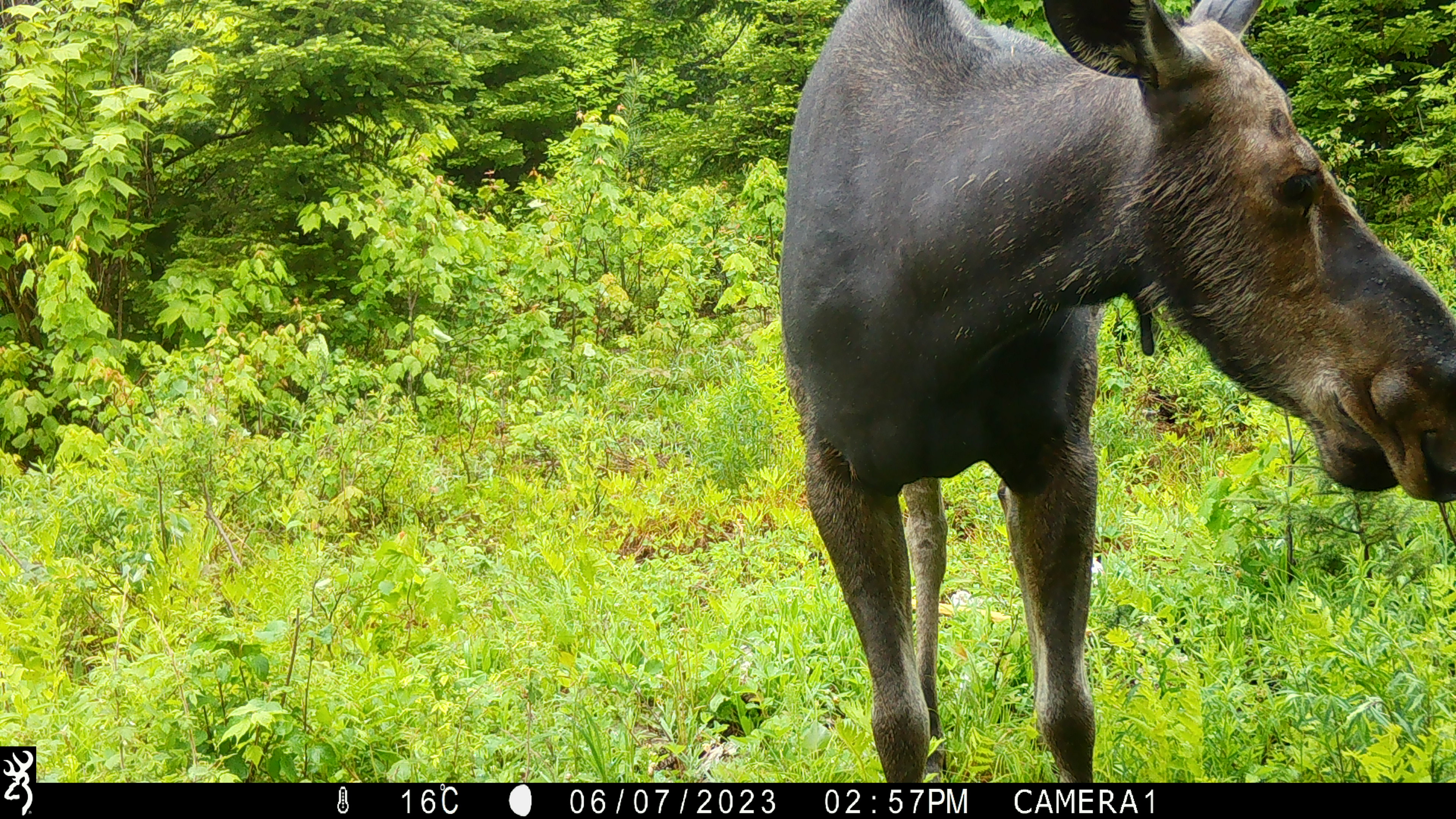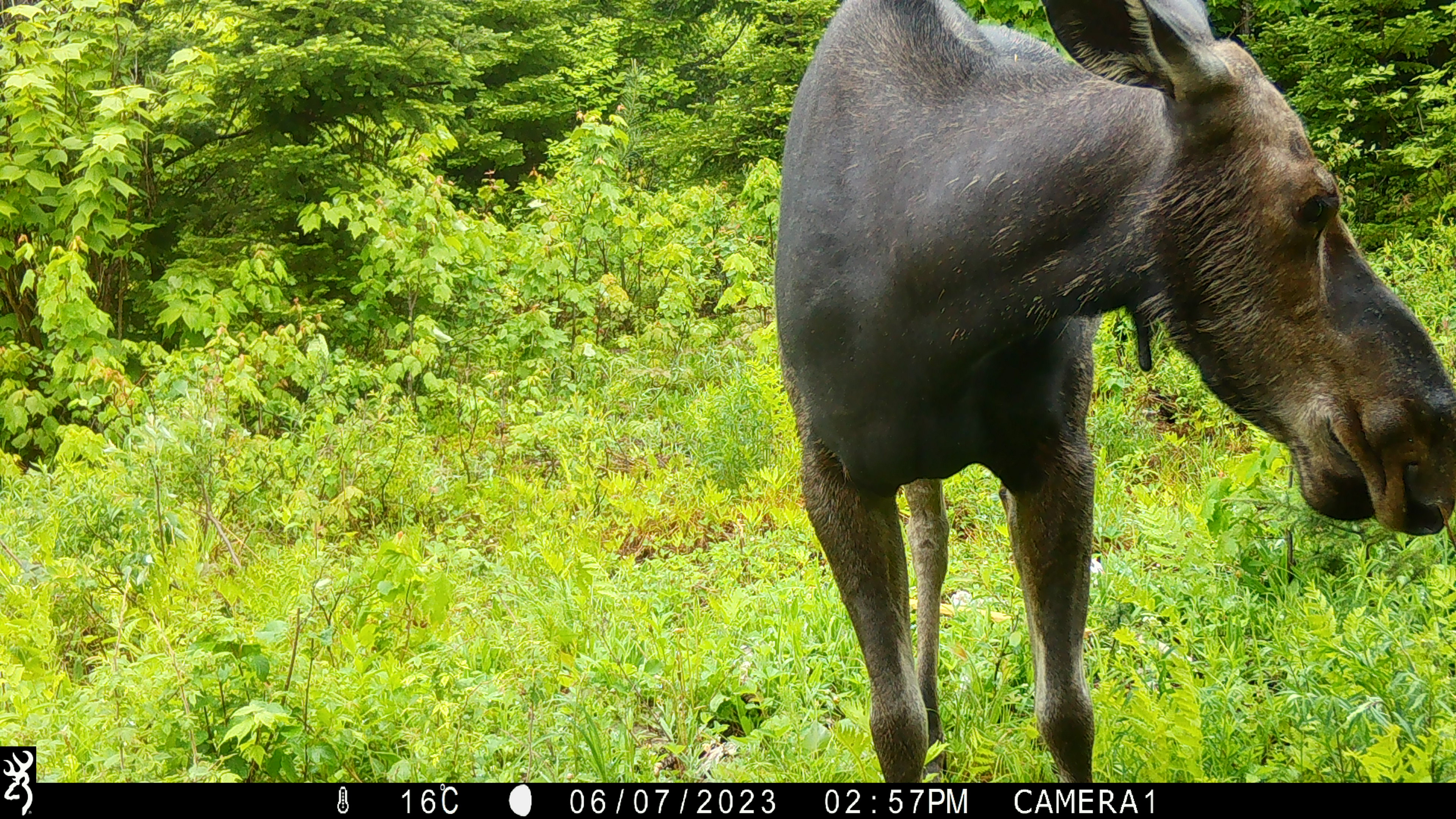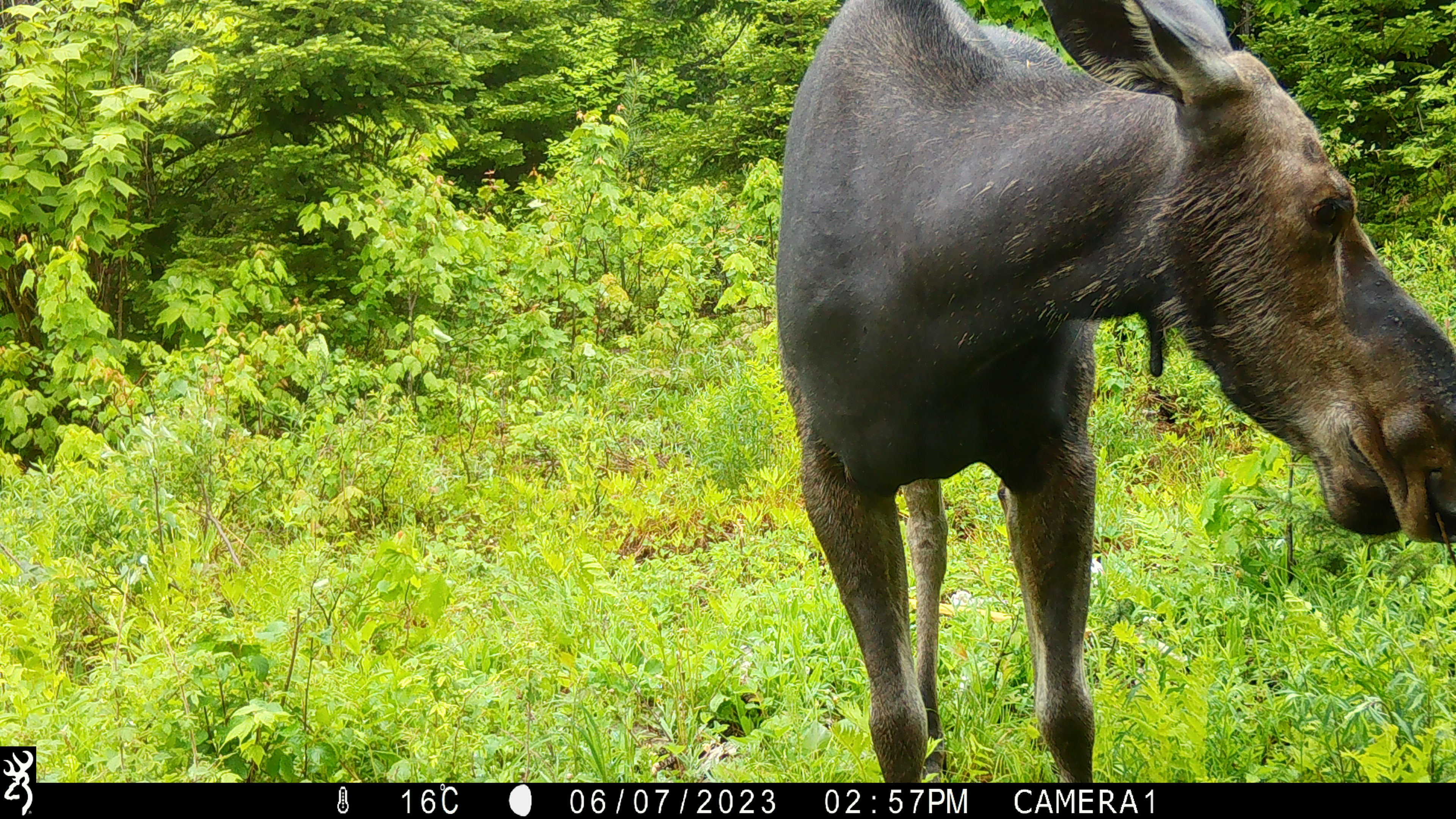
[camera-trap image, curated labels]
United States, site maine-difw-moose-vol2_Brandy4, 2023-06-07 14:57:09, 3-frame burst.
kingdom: Animalia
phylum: Chordata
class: Mammalia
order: Artiodactyla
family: Cervidae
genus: Alces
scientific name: Alces alces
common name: moose